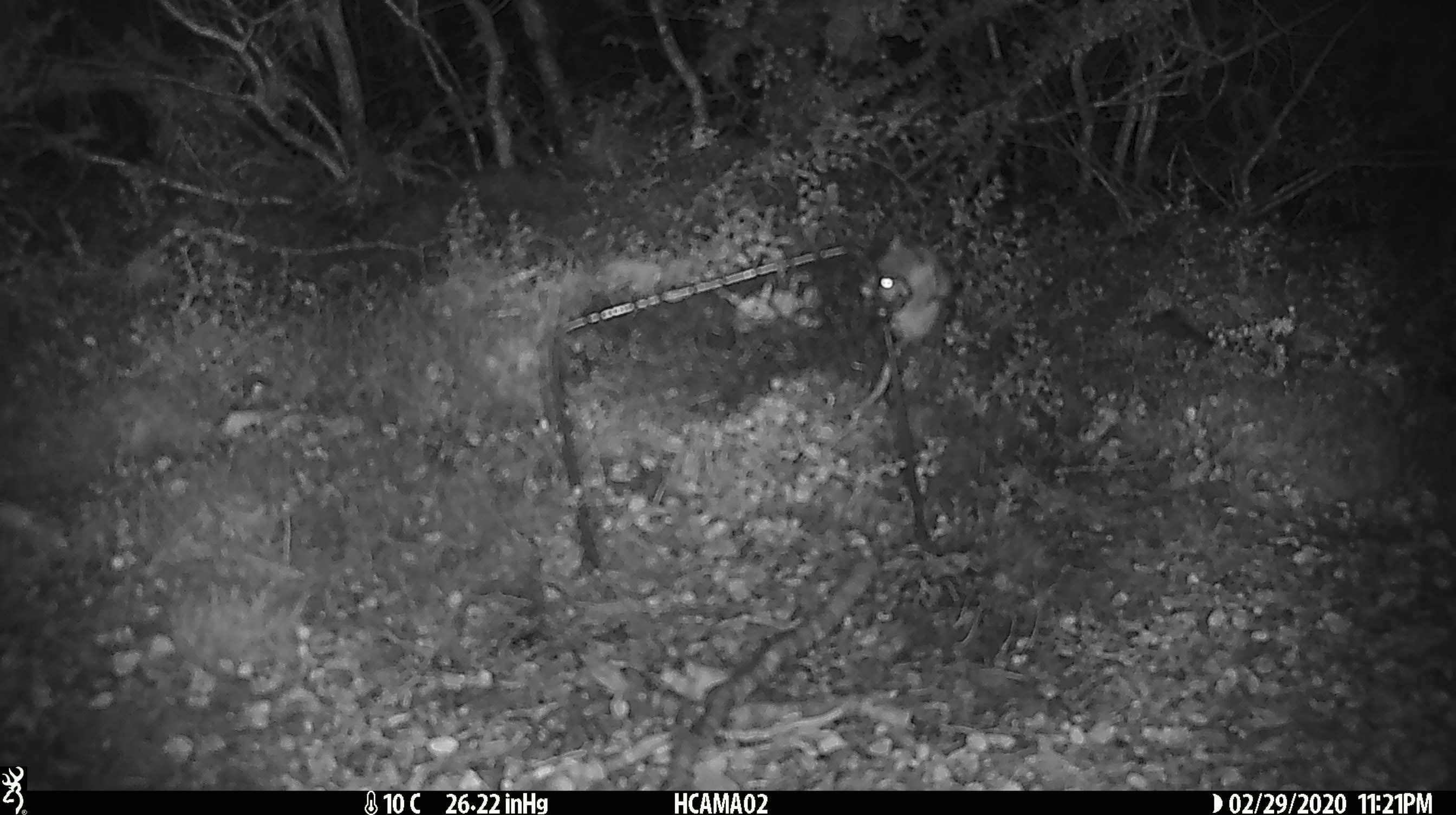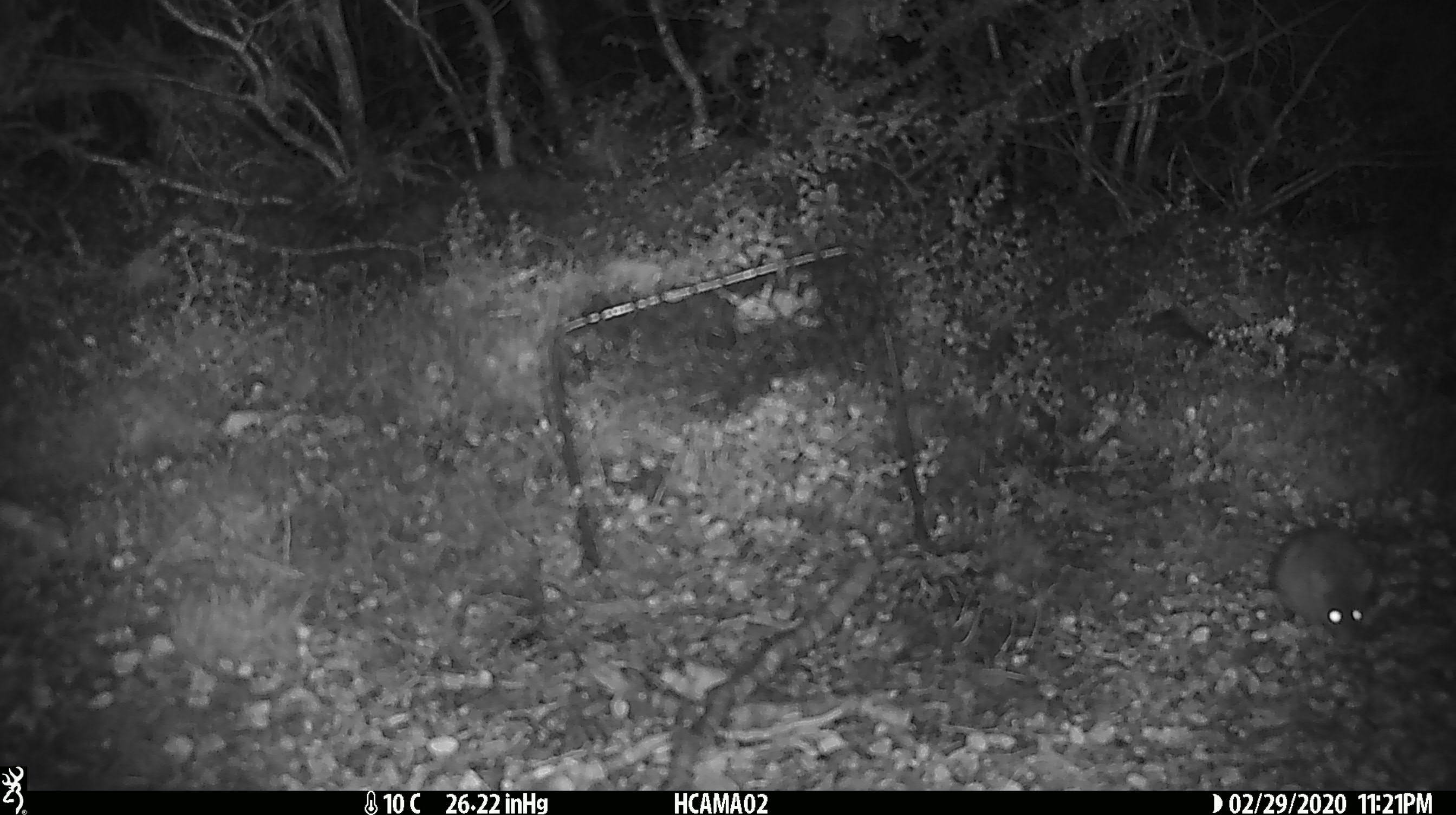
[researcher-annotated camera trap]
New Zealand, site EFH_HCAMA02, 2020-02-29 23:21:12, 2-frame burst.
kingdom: Animalia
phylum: Chordata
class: Mammalia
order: Rodentia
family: Muridae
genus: Mus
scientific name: Mus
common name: mouse